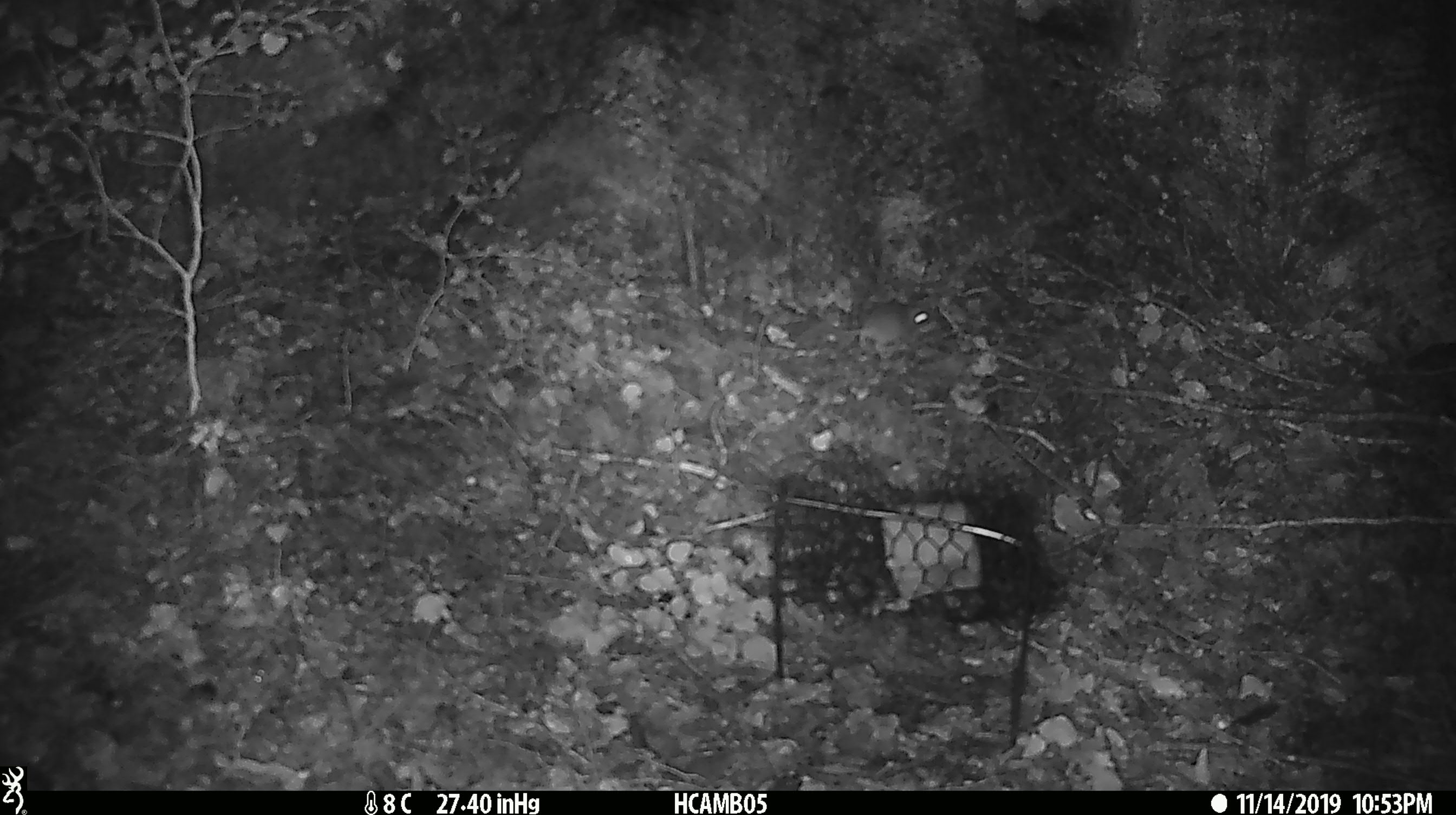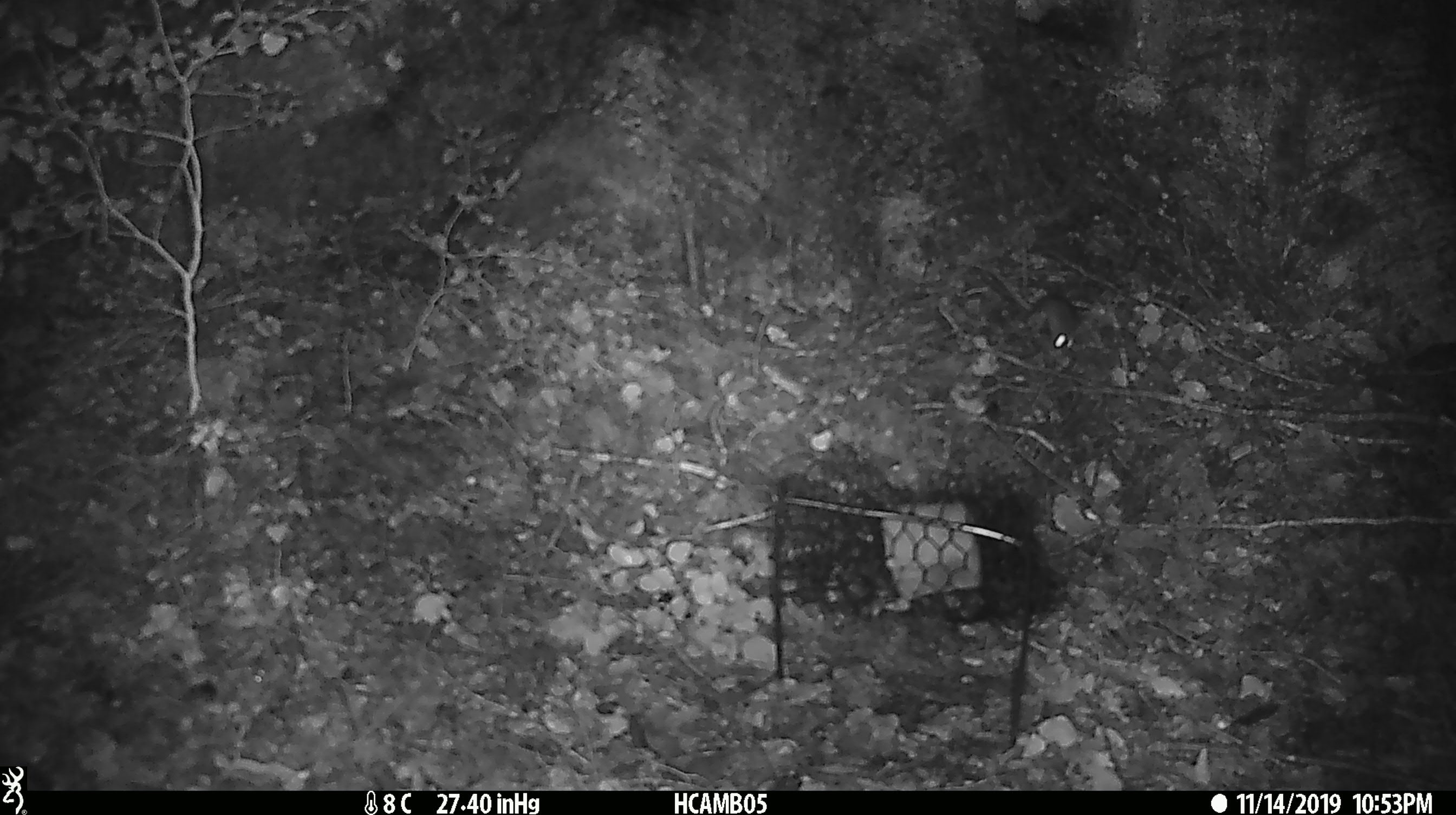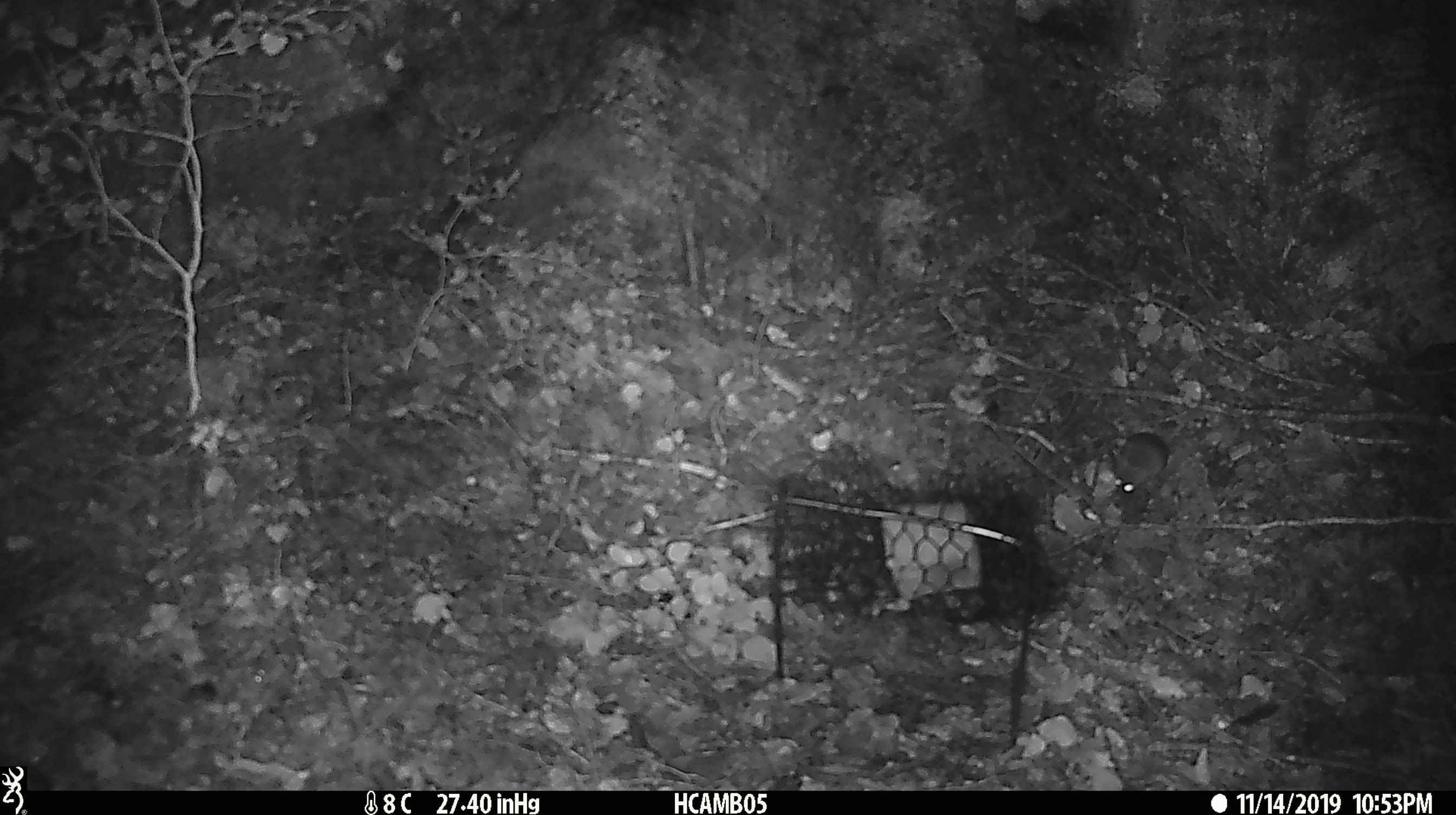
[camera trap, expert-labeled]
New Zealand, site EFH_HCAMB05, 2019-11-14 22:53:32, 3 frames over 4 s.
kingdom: Animalia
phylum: Chordata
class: Mammalia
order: Rodentia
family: Muridae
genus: Mus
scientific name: Mus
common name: mouse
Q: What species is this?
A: Mouse (Mus).